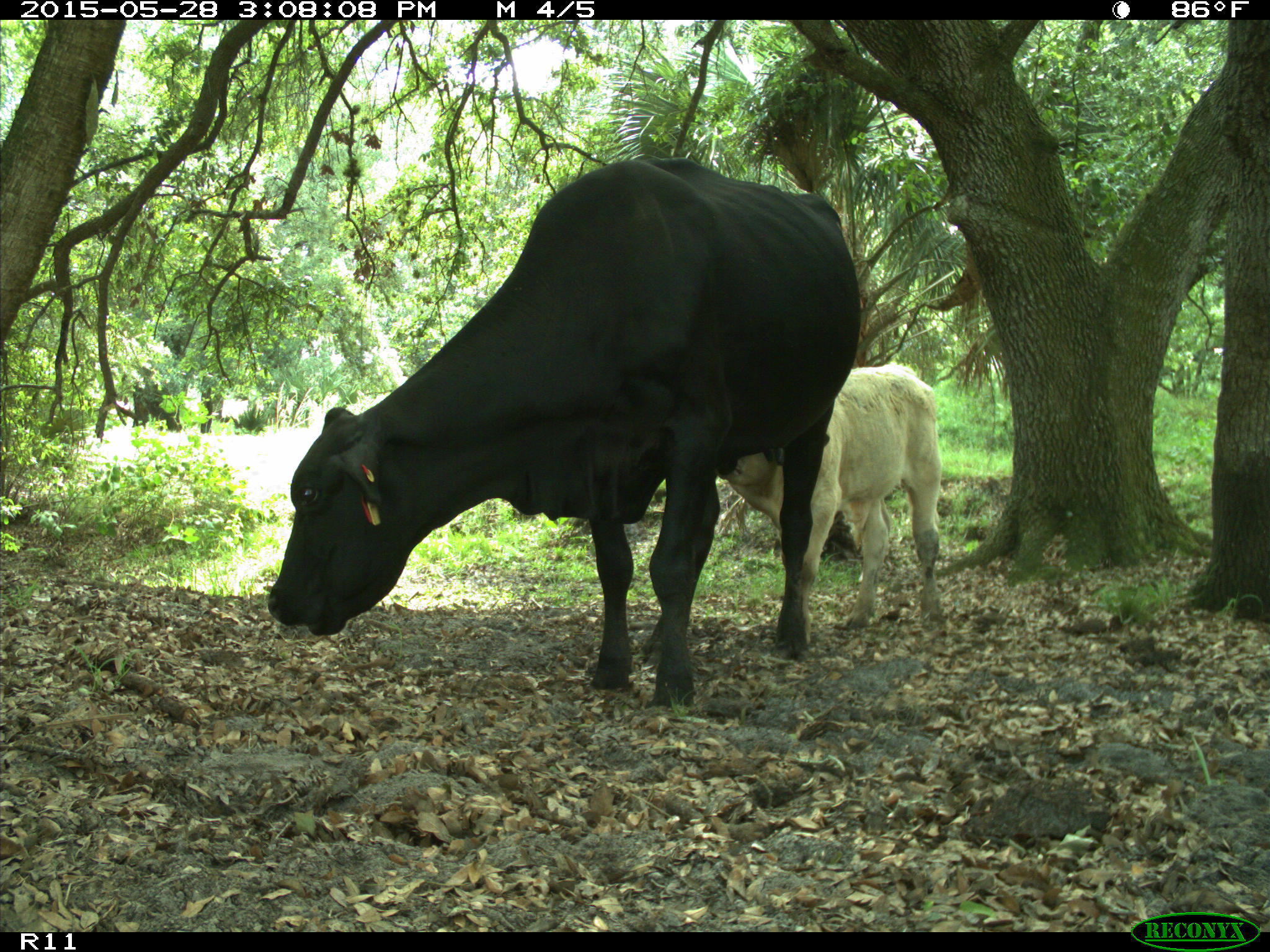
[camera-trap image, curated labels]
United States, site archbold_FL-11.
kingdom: Animalia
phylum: Chordata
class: Mammalia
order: Artiodactyla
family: Bovidae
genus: Bos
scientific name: Bos taurus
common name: domestic cow